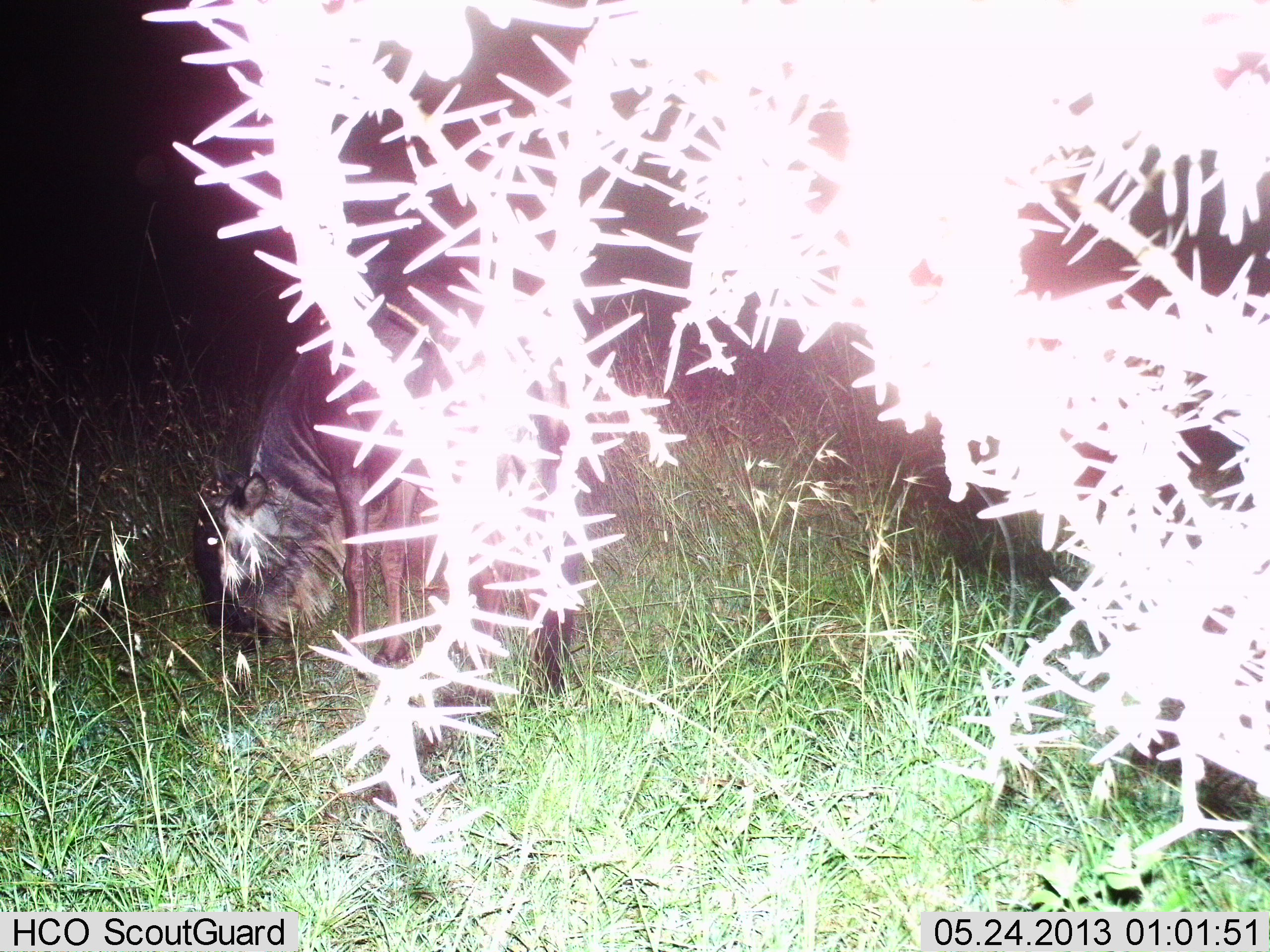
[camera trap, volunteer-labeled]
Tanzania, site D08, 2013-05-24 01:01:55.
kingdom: Animalia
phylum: Chordata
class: Mammalia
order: Artiodactyla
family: Bovidae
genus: Connochaetes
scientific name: Connochaetes taurinus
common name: blue wildebeest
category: wildebeest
Wildebeest (blue wildebeest) (Connochaetes taurinus), count 1. Behavior (volunteer vote fractions): standing 29%, resting 0%, moving 4%, interacting 0%. Young present (vote fraction): 0%. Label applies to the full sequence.